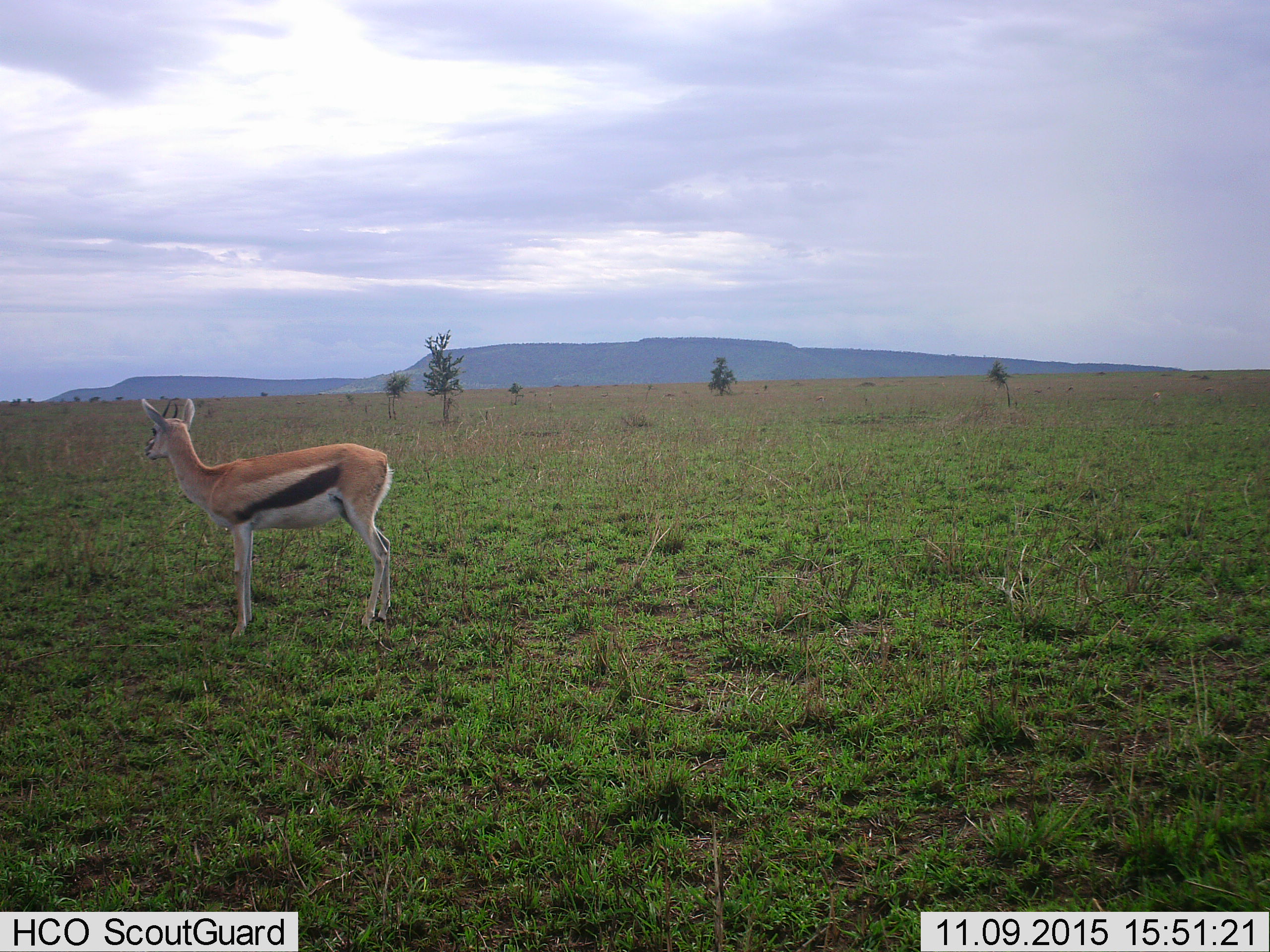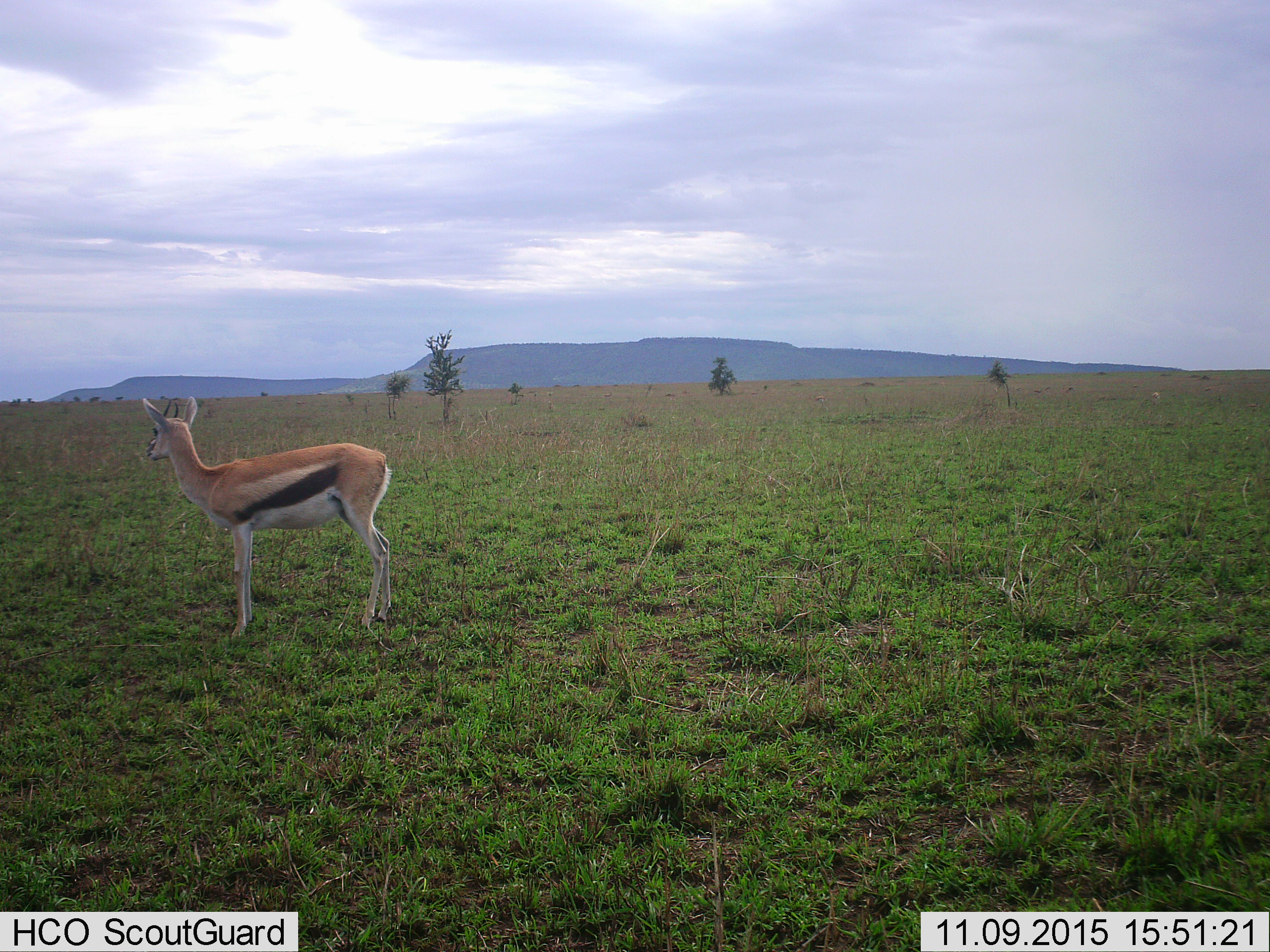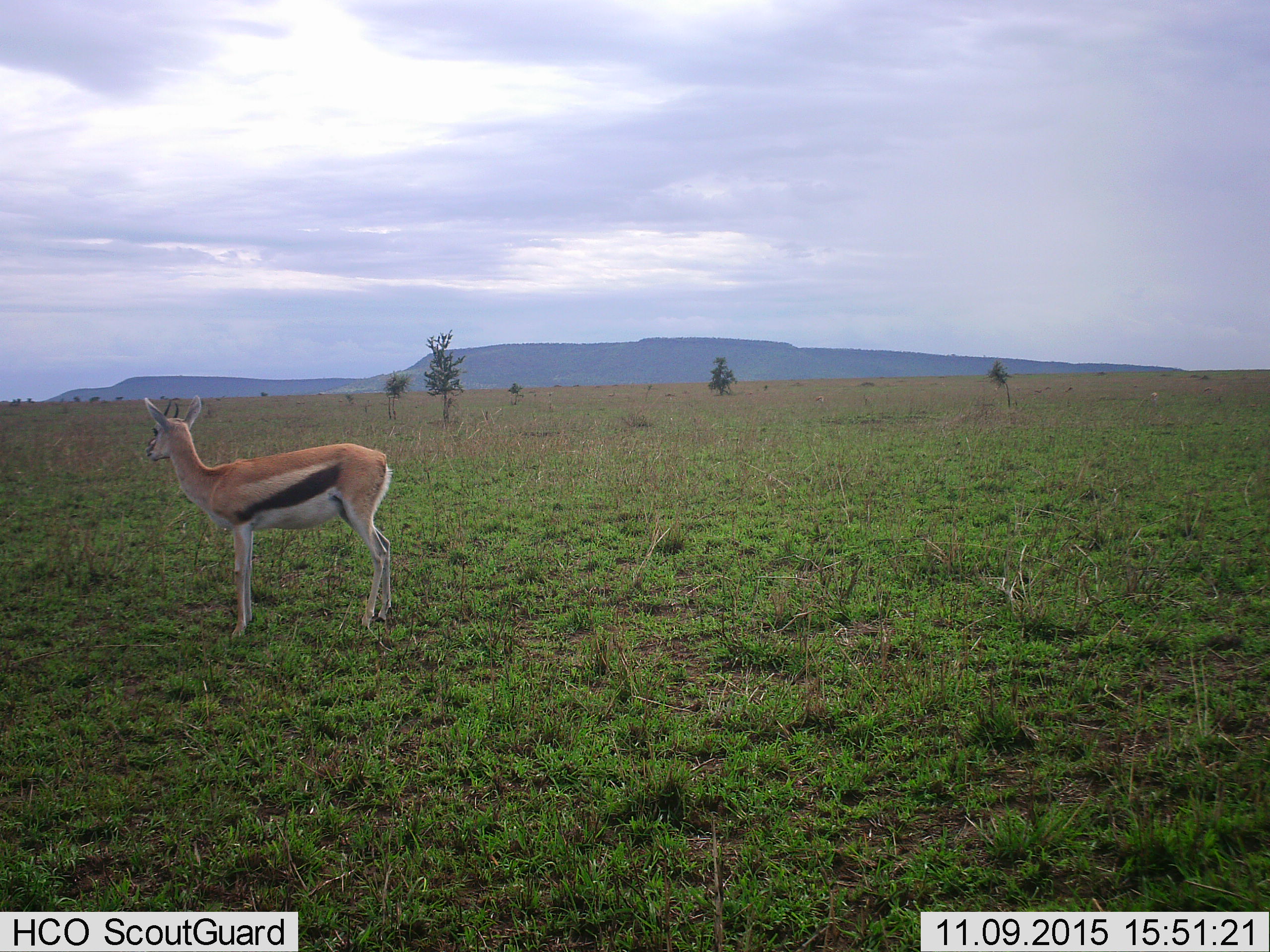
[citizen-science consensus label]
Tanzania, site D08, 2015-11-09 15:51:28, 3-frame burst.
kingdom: Animalia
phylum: Chordata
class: Mammalia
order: Artiodactyla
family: Bovidae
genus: Eudorcas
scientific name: Eudorcas thomsonii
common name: thomson's gazelle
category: gazellethomsons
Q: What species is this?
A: Gazellethomsons (thomson's gazelle) (Eudorcas thomsonii).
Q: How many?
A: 1.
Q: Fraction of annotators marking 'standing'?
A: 95%.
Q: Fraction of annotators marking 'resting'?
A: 5%.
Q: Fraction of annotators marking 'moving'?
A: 26%.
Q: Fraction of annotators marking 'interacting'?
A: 0%.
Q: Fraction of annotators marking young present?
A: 5%.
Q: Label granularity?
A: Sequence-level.